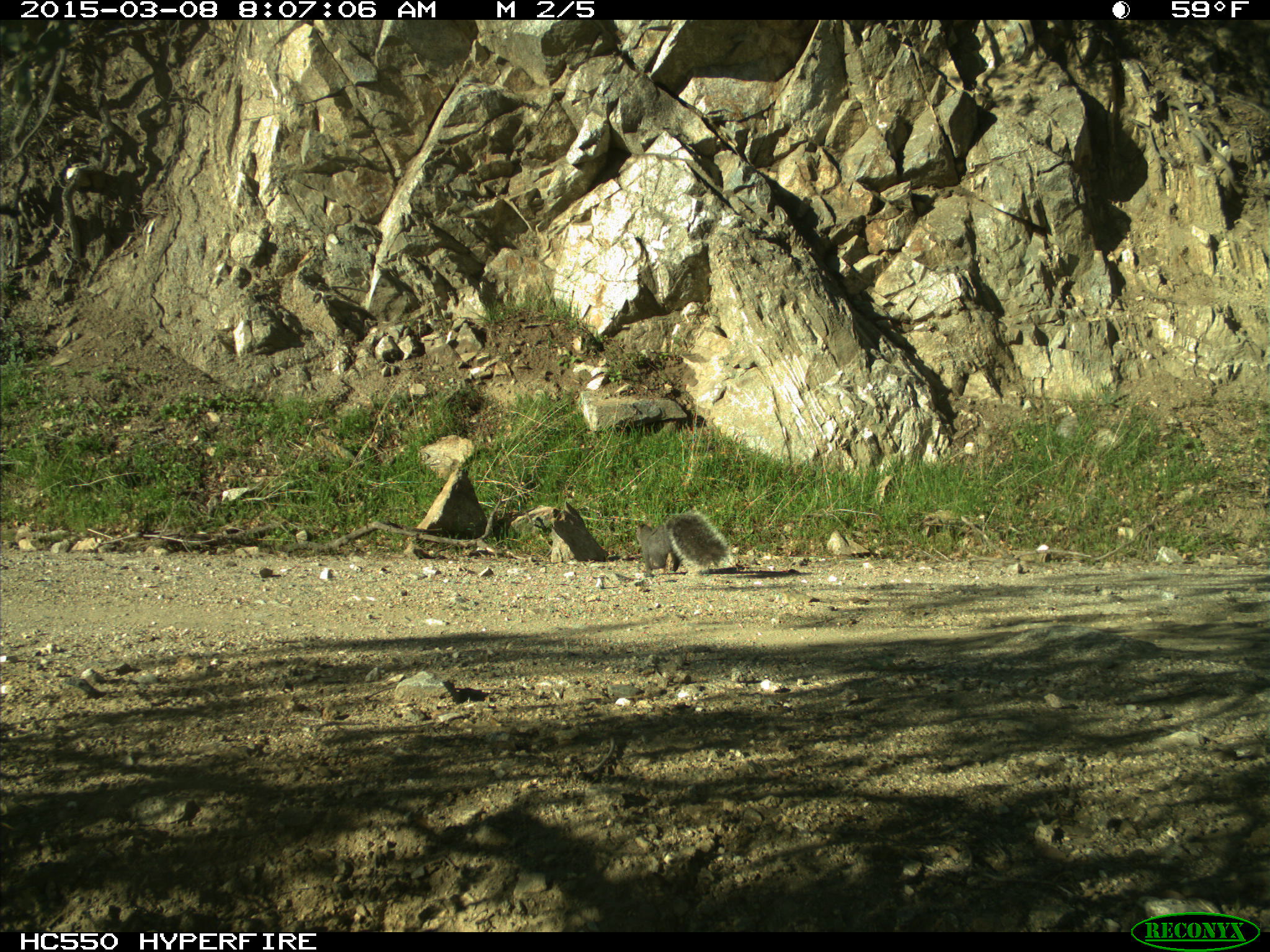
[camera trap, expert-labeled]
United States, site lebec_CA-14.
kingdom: Animalia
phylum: Chordata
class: Mammalia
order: Rodentia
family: Sciuridae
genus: Sciurus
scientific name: Sciurus carolinensis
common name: eastern gray squirrel